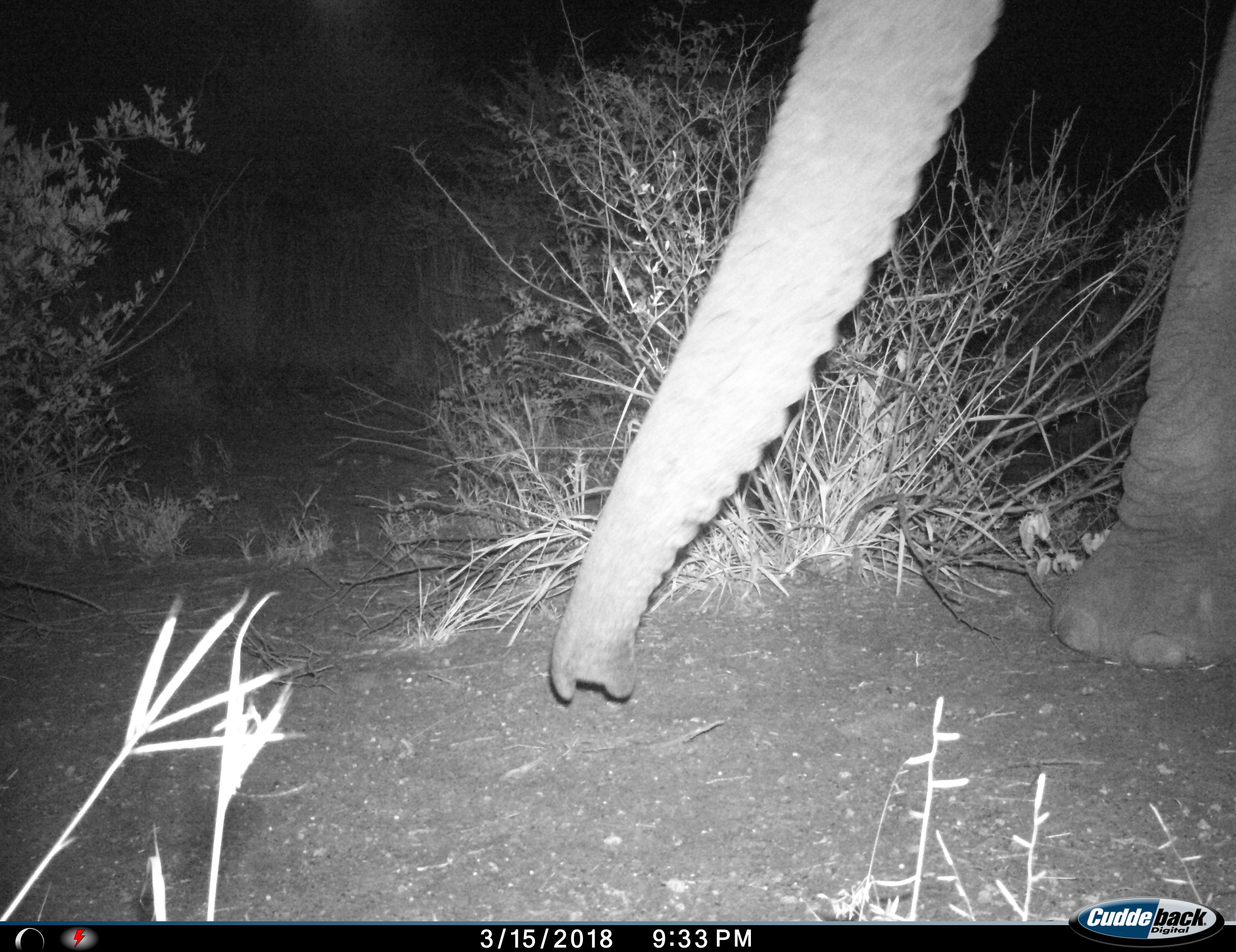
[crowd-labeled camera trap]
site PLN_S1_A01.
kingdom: Animalia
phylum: Chordata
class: Mammalia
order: Proboscidea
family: Elephantidae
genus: Loxodonta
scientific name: Loxodonta africana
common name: african bush elephant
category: elephant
Elephant (african bush elephant) (Loxodonta africana), count 1. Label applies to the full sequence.